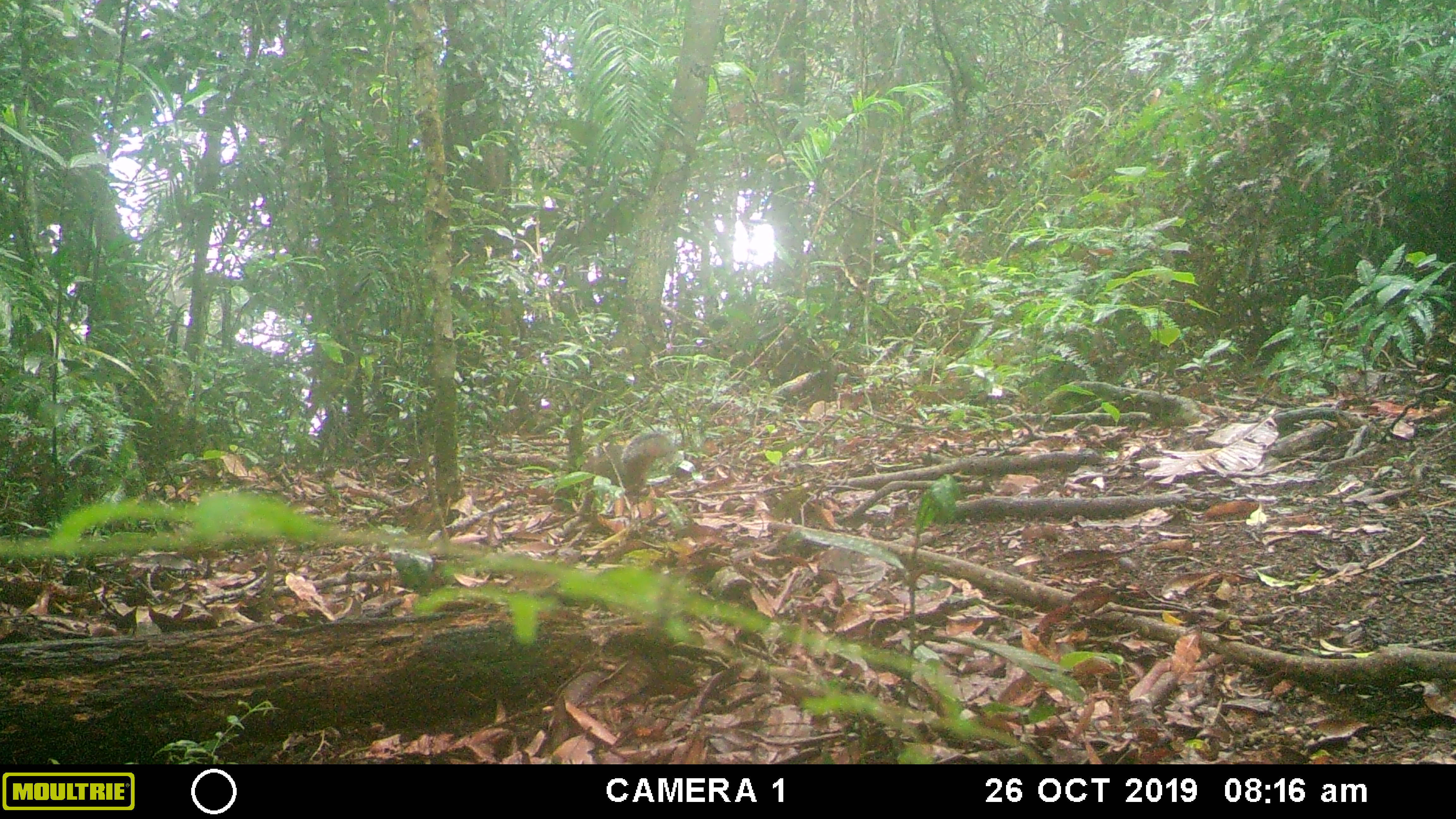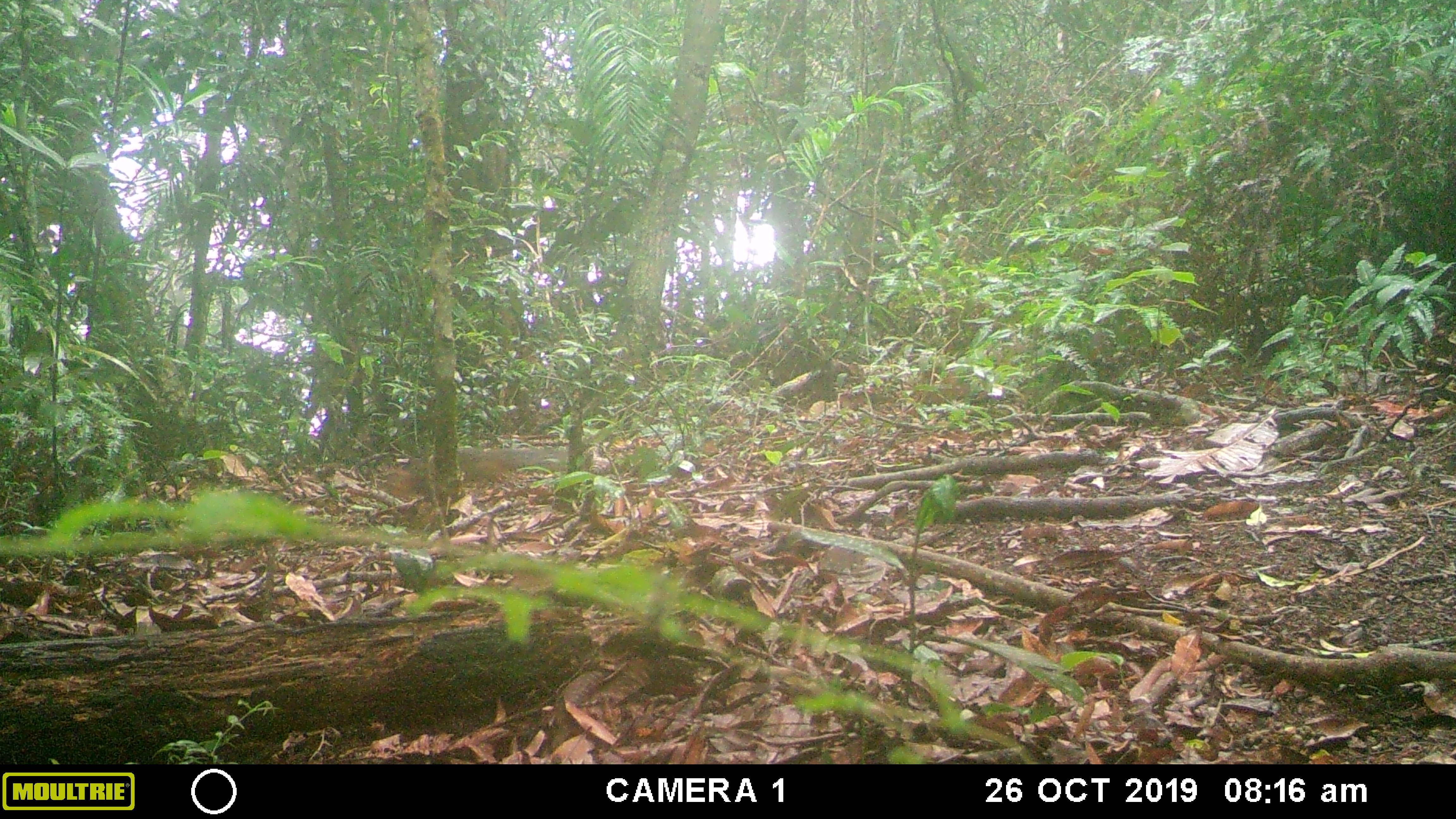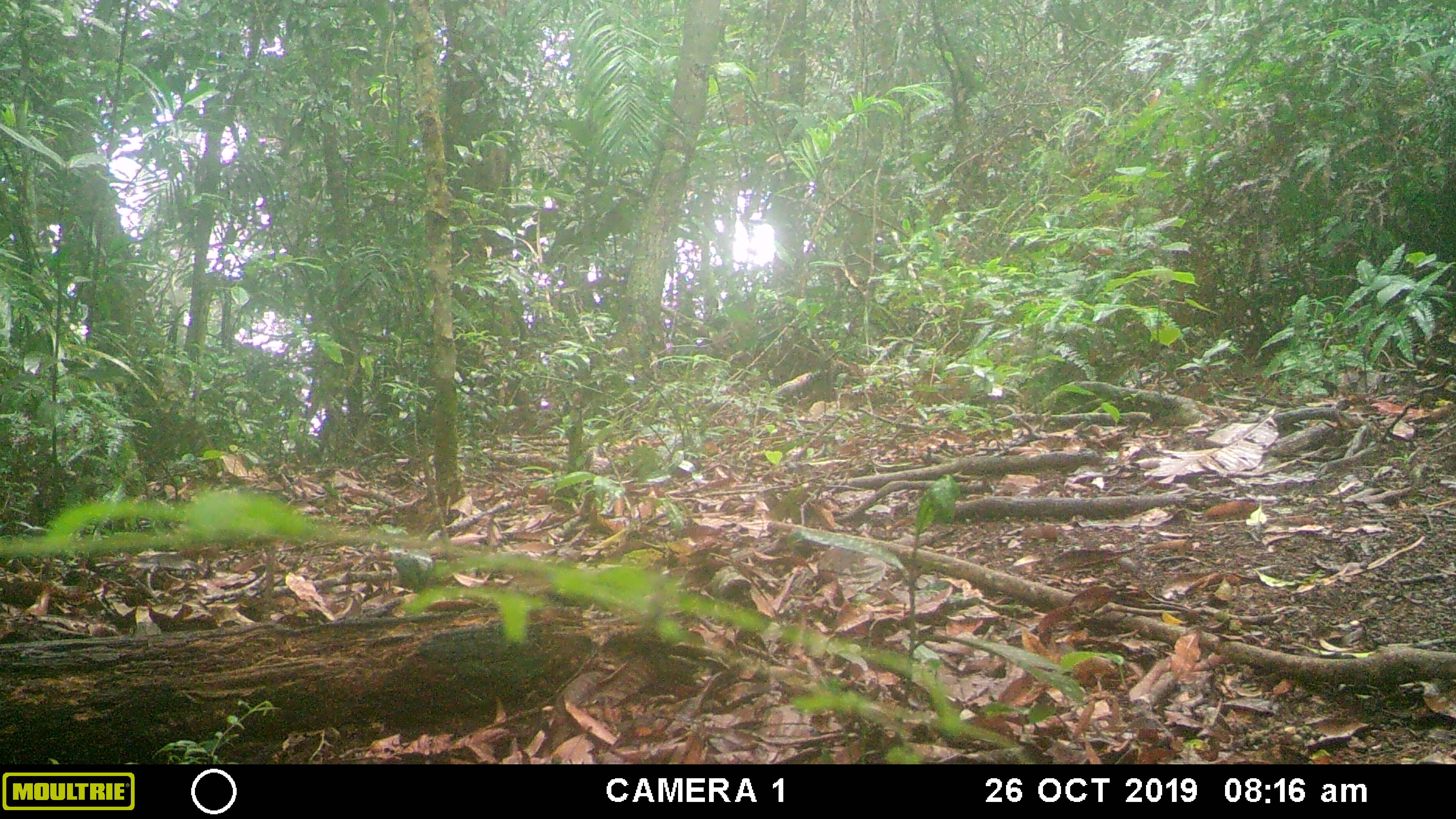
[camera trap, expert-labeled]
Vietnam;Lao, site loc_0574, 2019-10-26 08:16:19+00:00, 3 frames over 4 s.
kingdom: Animalia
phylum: Chordata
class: Mammalia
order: Rodentia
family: Sciuridae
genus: Dremomys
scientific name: Dremomys rufigenis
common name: red-cheeked squirrel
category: red cheeked squirrel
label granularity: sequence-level